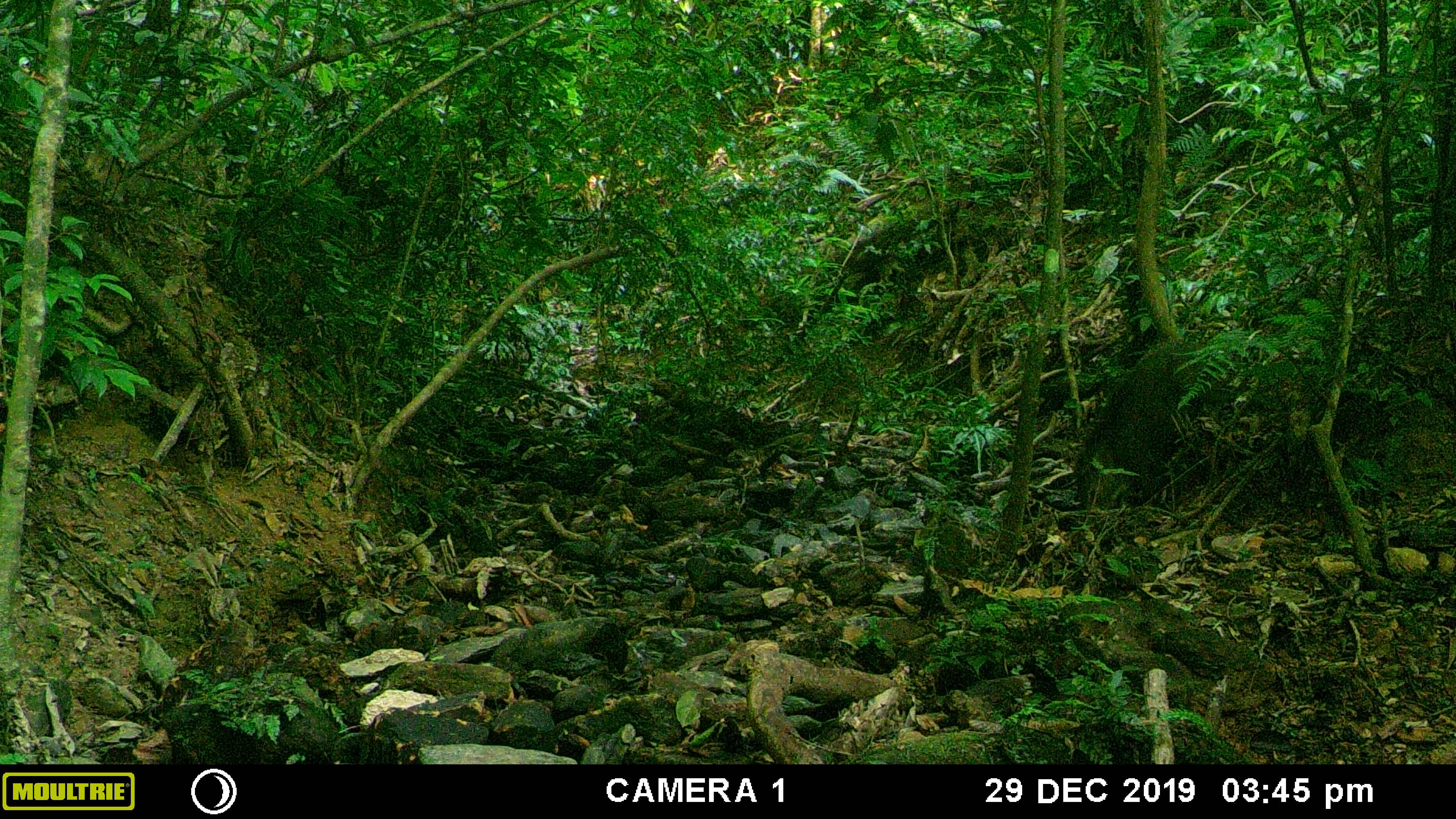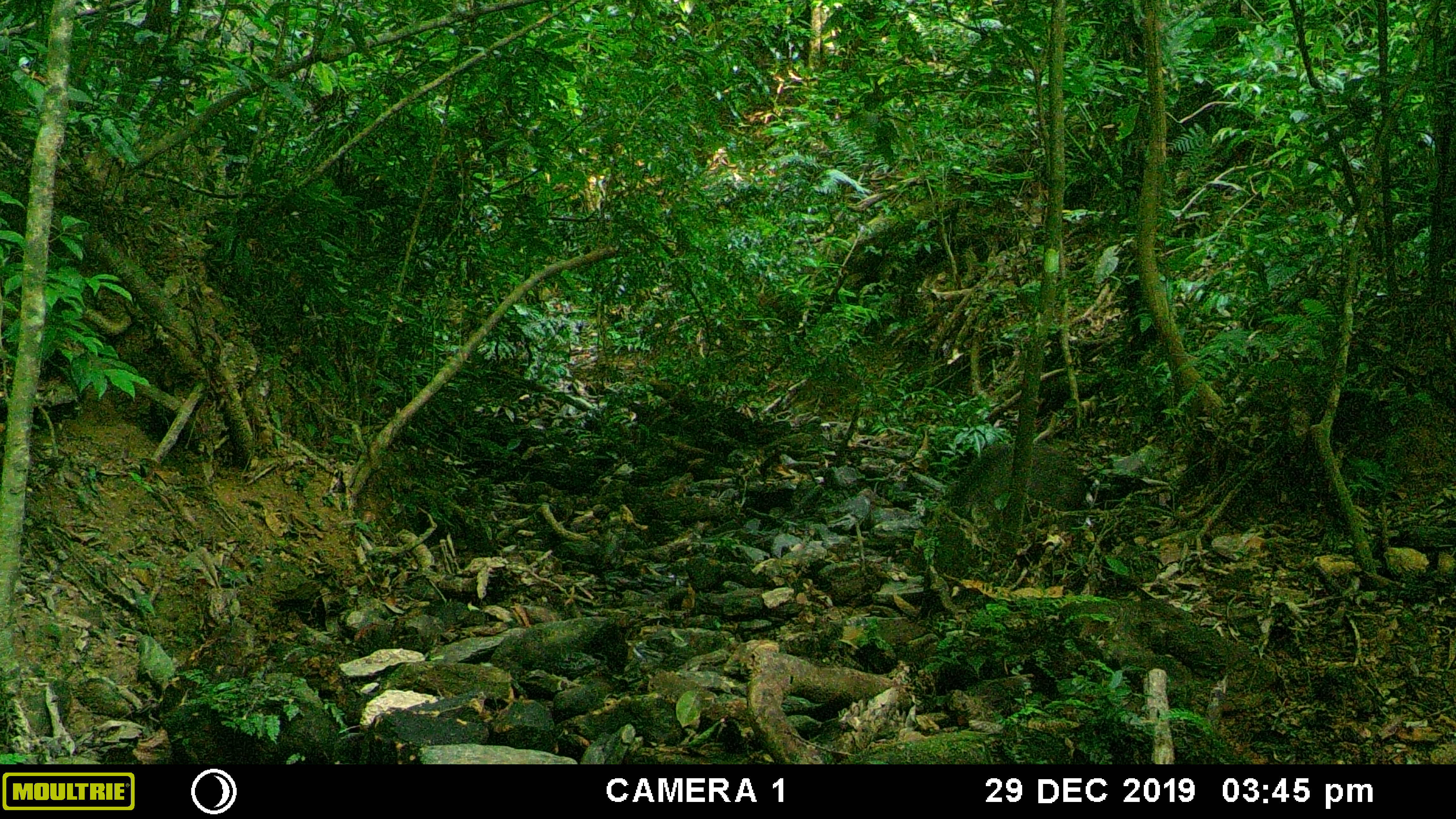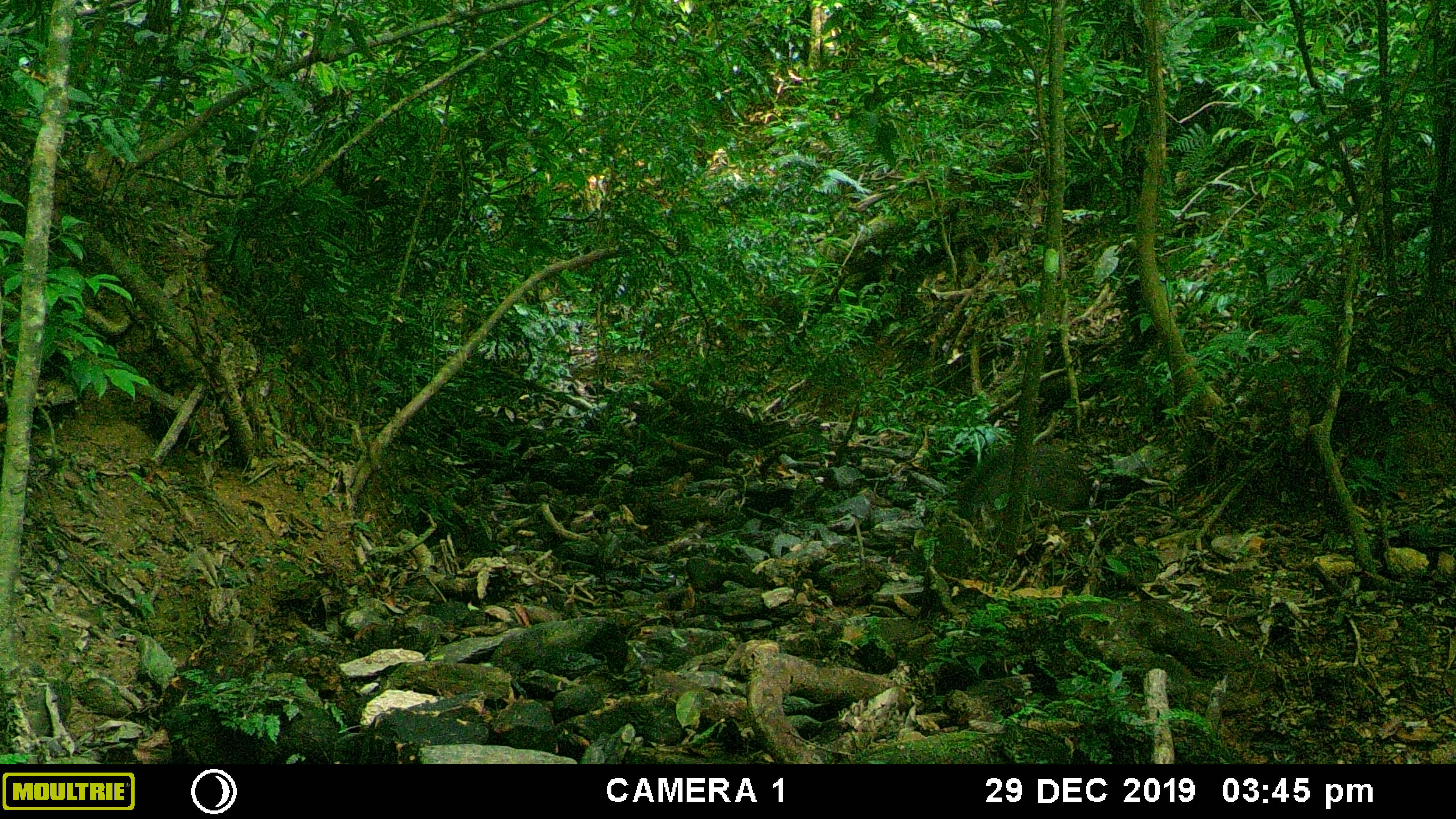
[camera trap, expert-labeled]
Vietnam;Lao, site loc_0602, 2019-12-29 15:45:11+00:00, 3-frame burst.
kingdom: Animalia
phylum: Chordata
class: Mammalia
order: Artiodactyla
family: Suidae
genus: Sus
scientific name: Sus scrofa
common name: eurasian wild pig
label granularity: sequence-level